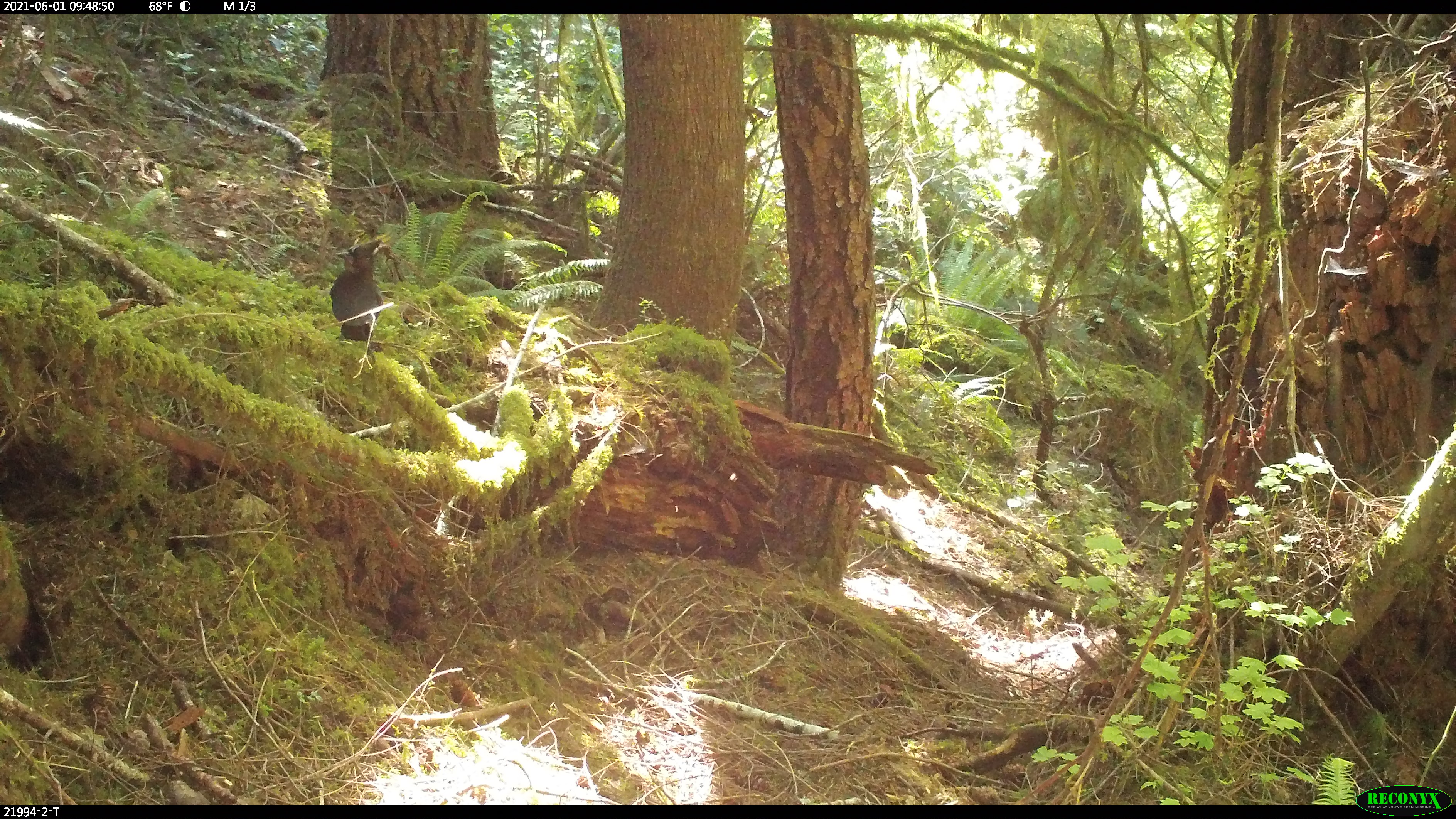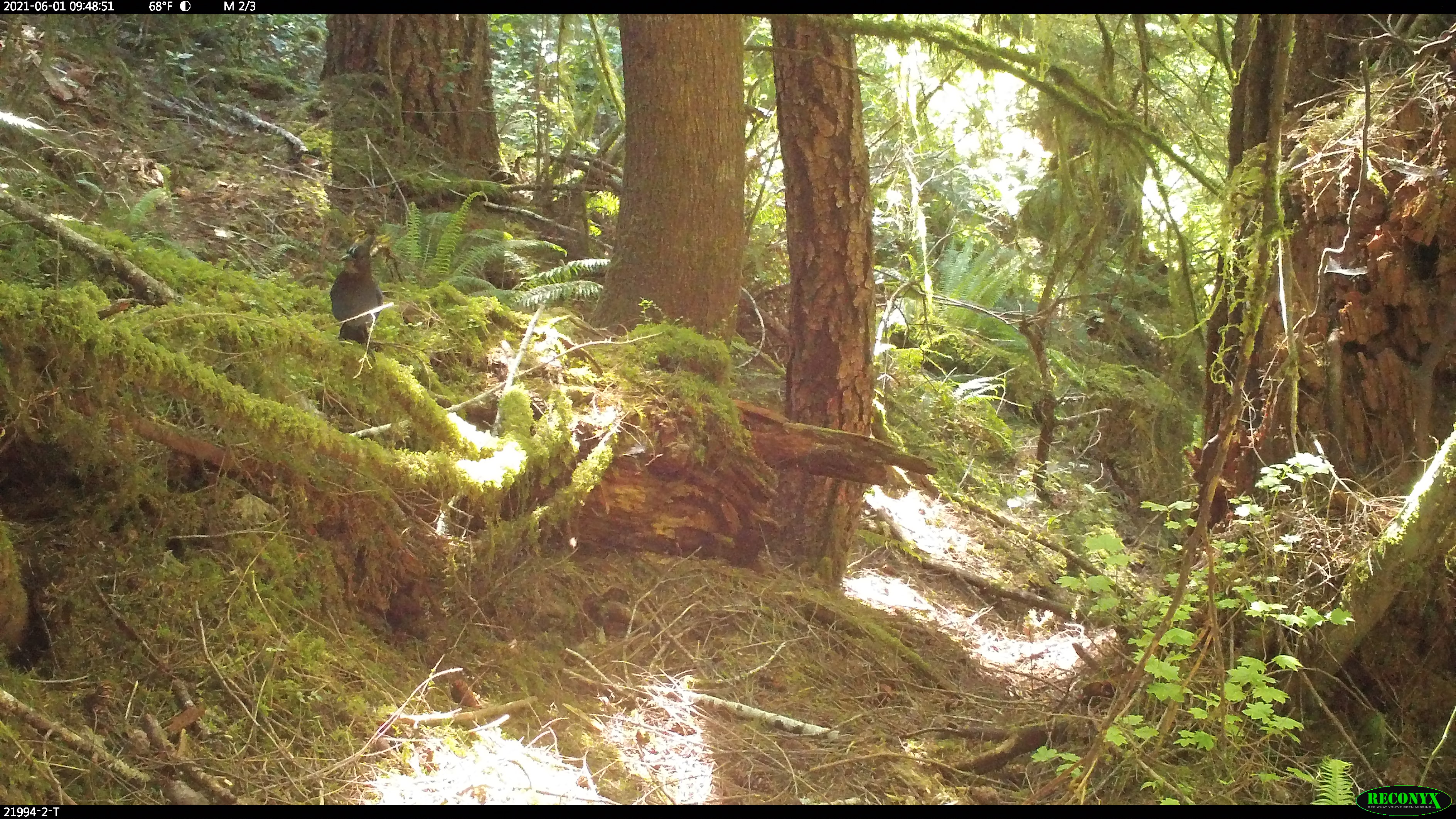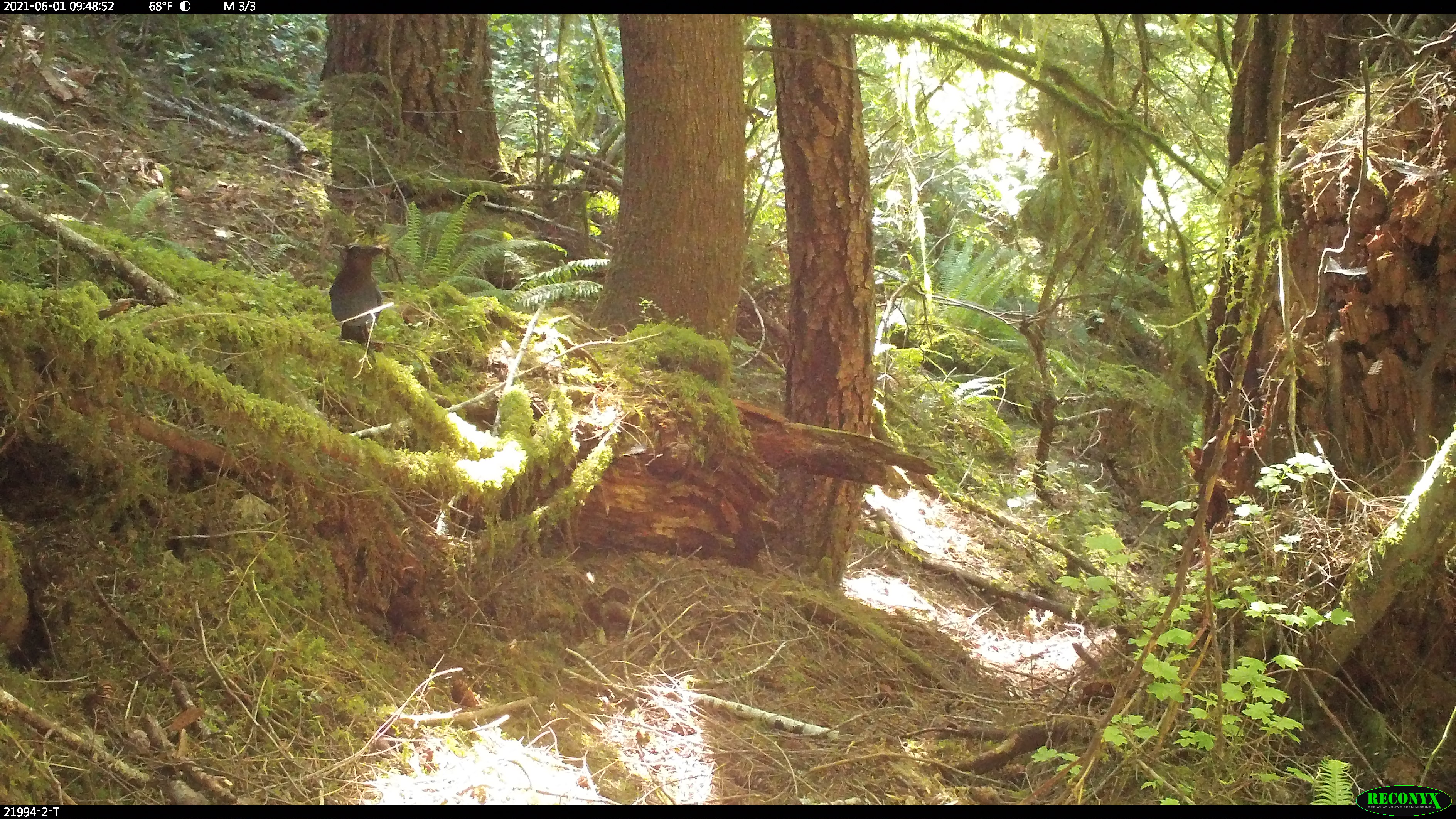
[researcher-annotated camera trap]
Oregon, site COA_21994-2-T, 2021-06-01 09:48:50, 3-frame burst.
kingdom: Animalia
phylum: Chordata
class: Aves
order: Passeriformes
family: Corvidae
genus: Cyanocitta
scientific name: Cyanocitta stelleri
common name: steller's jay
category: stellers jay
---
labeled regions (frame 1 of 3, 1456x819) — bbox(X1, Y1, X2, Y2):
stellers jay: bbox(326, 235, 388, 345)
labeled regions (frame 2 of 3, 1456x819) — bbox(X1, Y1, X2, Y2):
stellers jay: bbox(327, 224, 386, 351)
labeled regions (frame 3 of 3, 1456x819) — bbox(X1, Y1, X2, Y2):
stellers jay: bbox(322, 241, 391, 348)